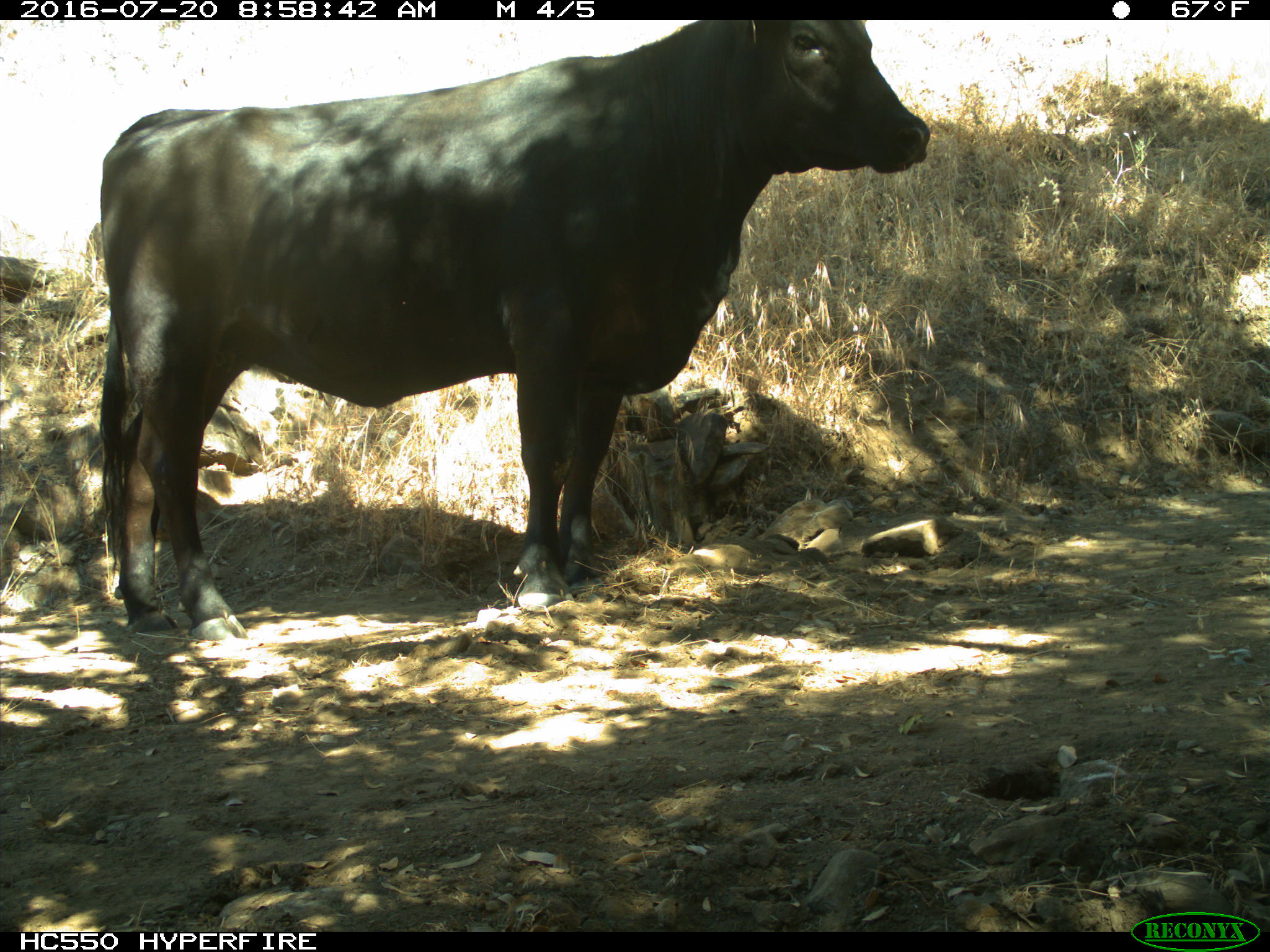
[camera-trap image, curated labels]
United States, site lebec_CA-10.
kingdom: Animalia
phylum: Chordata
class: Mammalia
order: Artiodactyla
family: Bovidae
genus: Bos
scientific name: Bos taurus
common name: domestic cow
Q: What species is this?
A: Bos taurus (domestic cow).